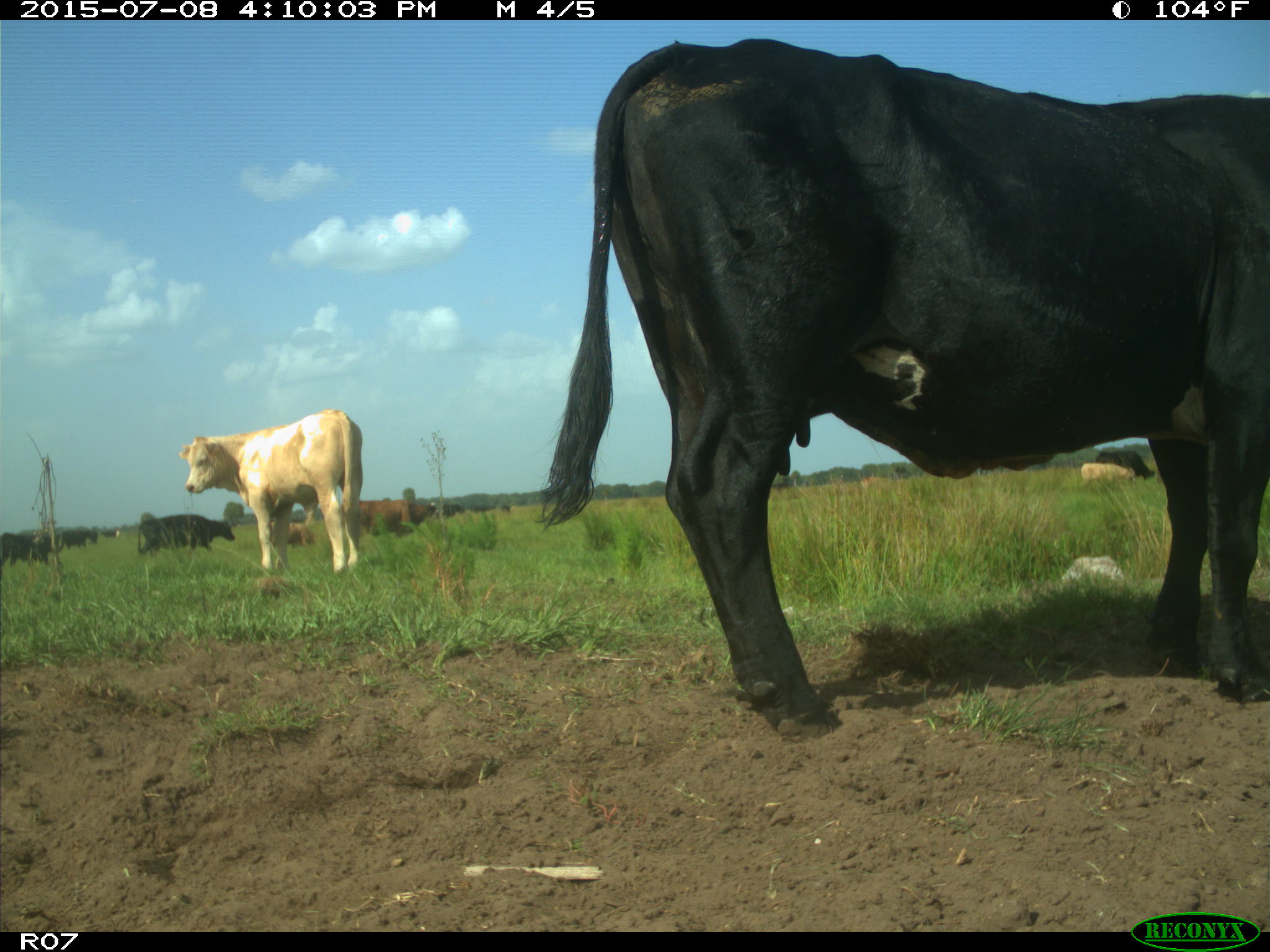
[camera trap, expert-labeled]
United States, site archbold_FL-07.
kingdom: Animalia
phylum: Chordata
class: Mammalia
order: Artiodactyla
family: Bovidae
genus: Bos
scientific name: Bos taurus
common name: domestic cow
Bos taurus (domestic cow).